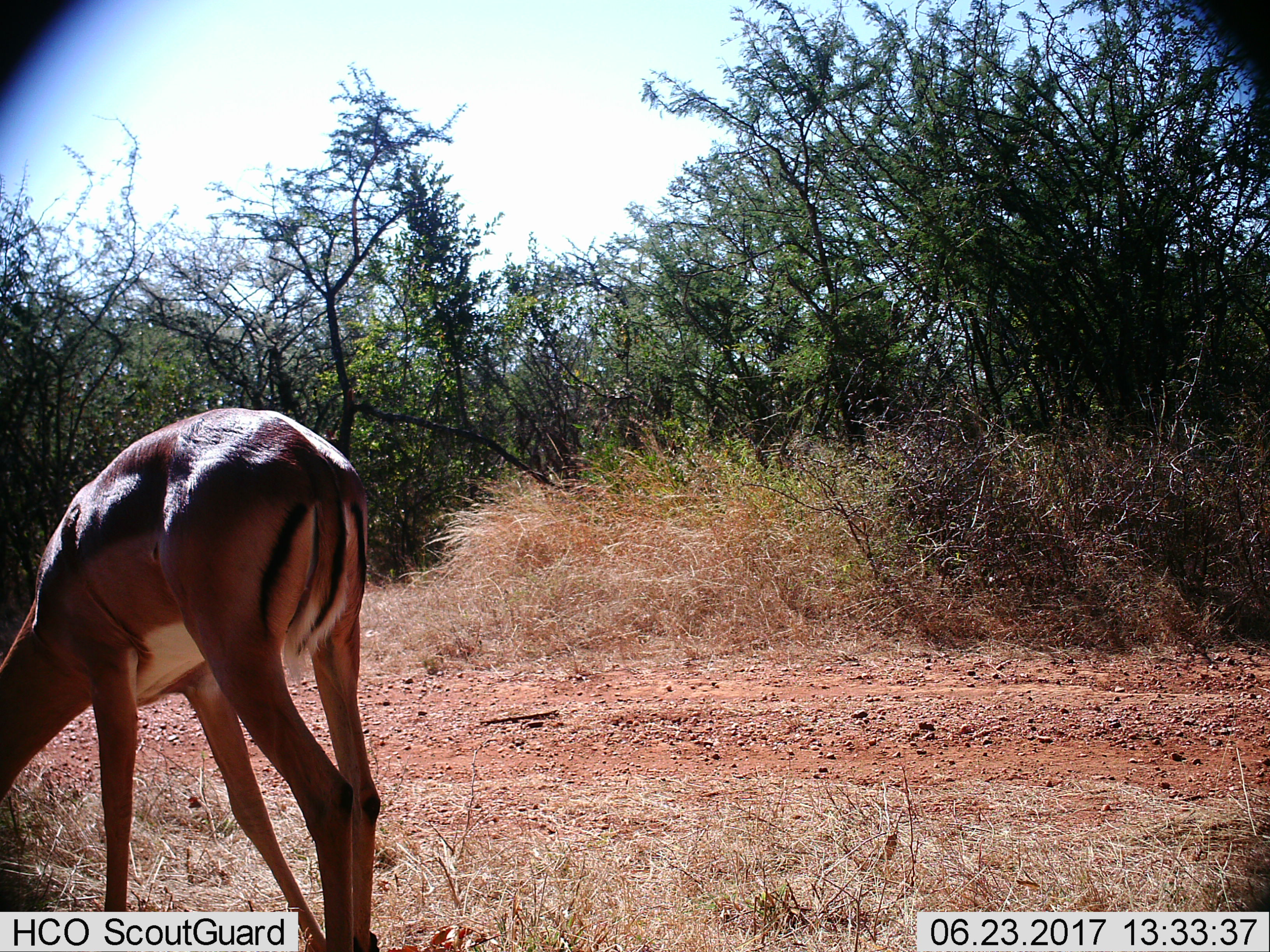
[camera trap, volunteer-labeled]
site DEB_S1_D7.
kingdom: Animalia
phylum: Chordata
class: Mammalia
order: Artiodactyla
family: Bovidae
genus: Aepyceros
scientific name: Aepyceros melampus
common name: impala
Impala (Aepyceros melampus), count 1. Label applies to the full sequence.